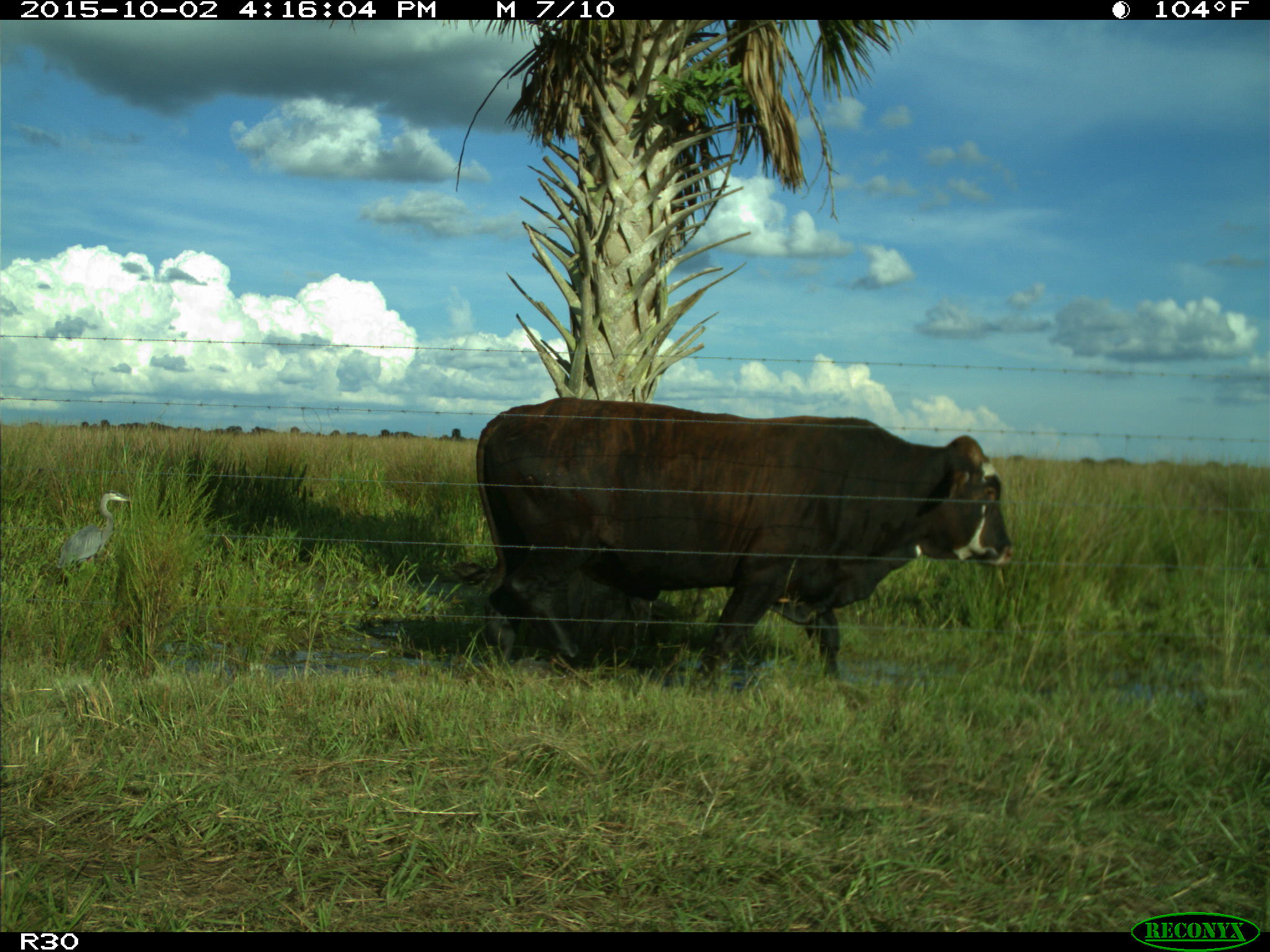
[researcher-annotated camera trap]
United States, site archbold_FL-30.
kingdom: Animalia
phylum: Chordata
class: Mammalia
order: Artiodactyla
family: Bovidae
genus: Bos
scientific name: Bos taurus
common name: domestic cow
Bos taurus (domestic cow).